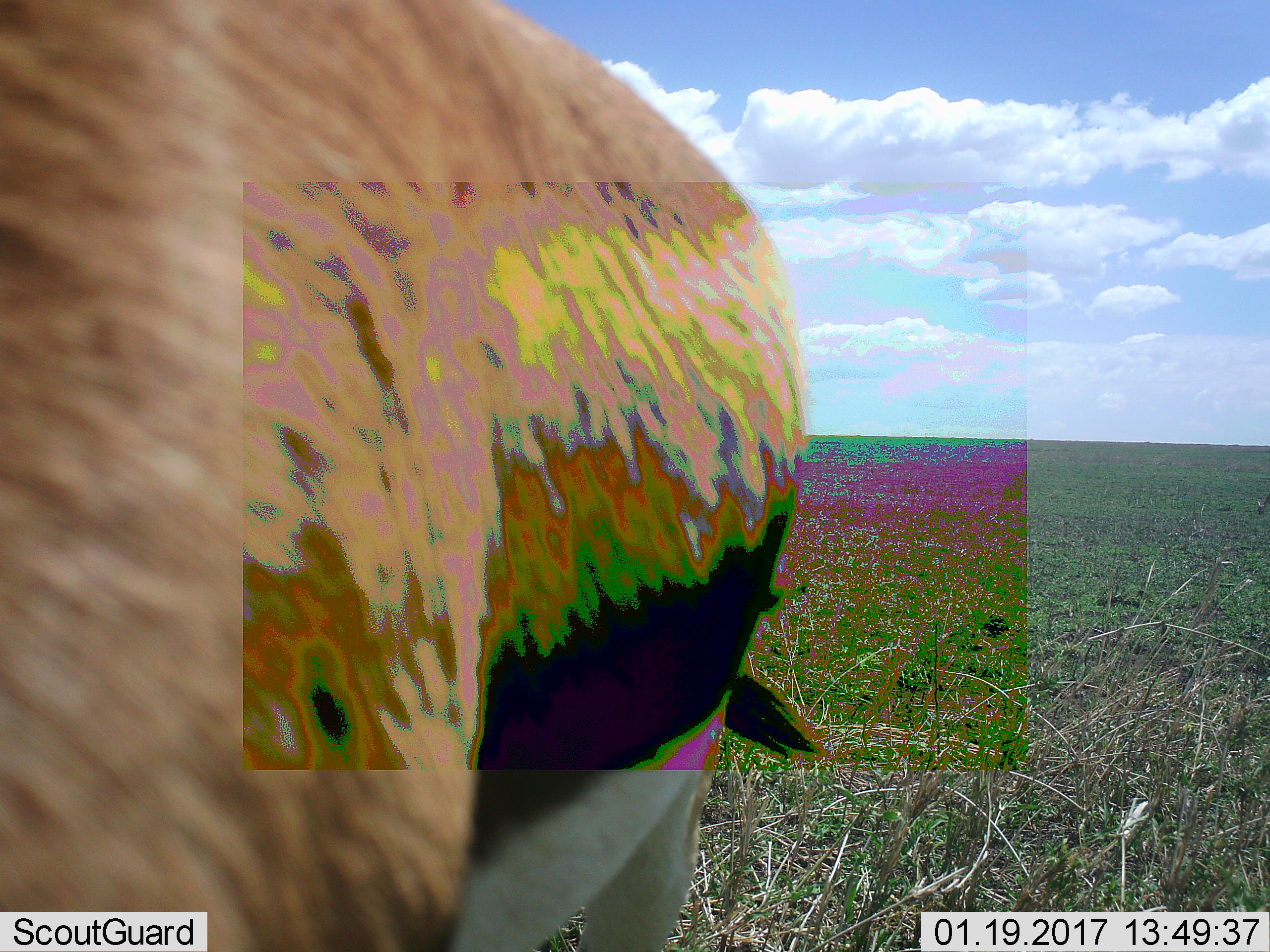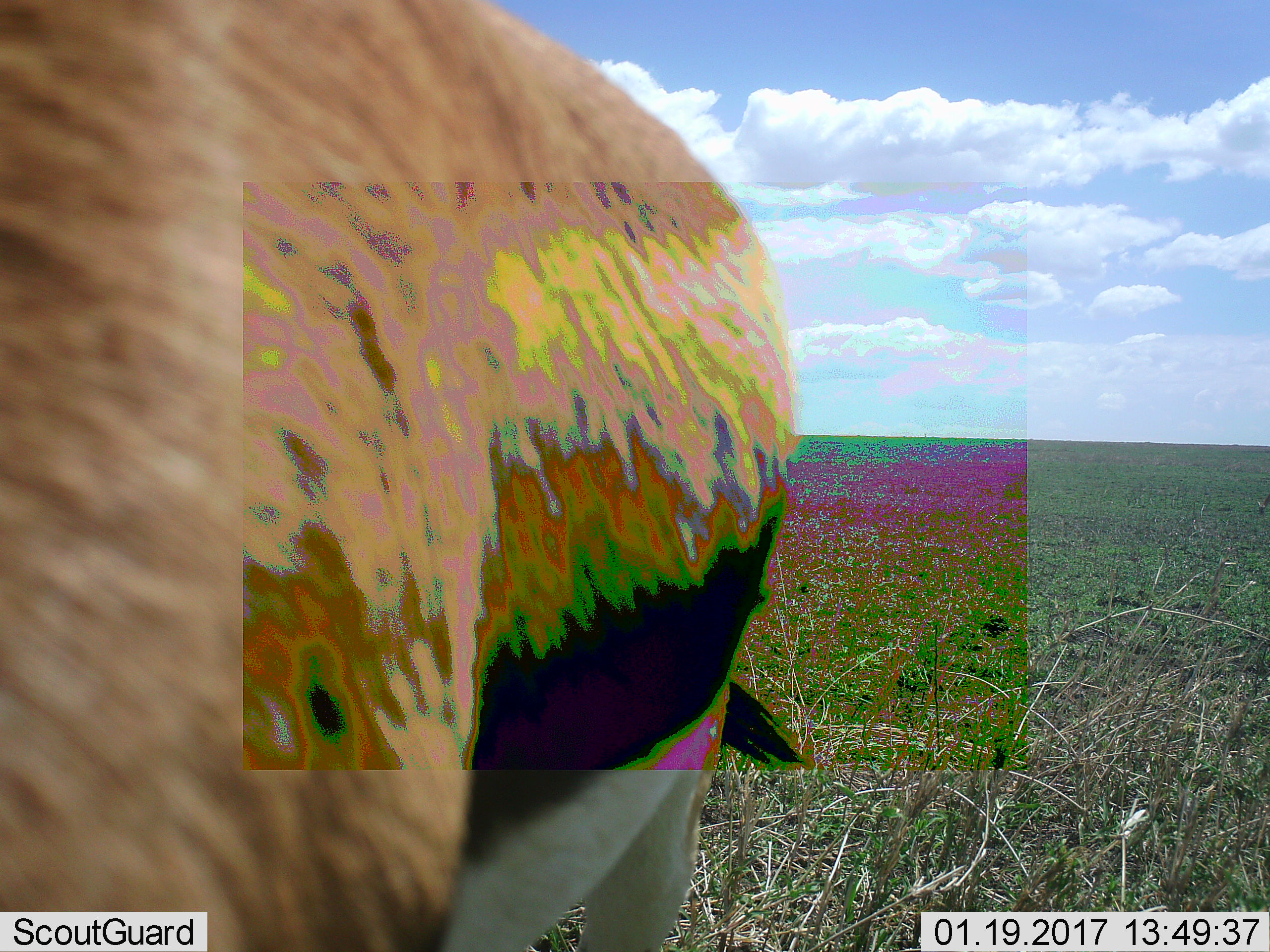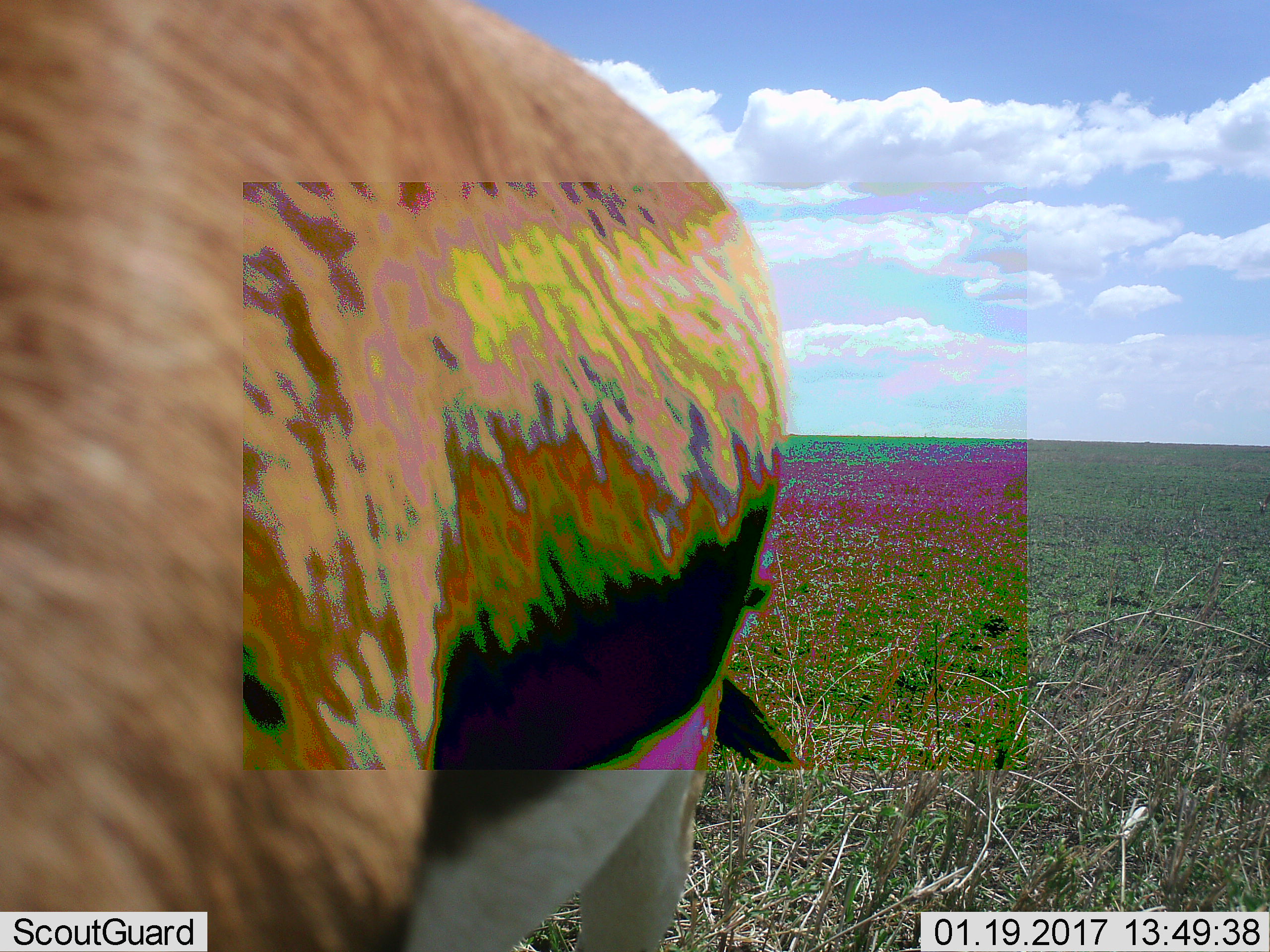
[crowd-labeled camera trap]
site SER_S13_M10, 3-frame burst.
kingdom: Animalia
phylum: Chordata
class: Mammalia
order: Artiodactyla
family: Bovidae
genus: Eudorcas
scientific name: Eudorcas thomsonii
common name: thomson's gazelle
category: gazellethomsons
Gazellethomsons (thomson's gazelle) (Eudorcas thomsonii), count 1. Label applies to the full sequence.